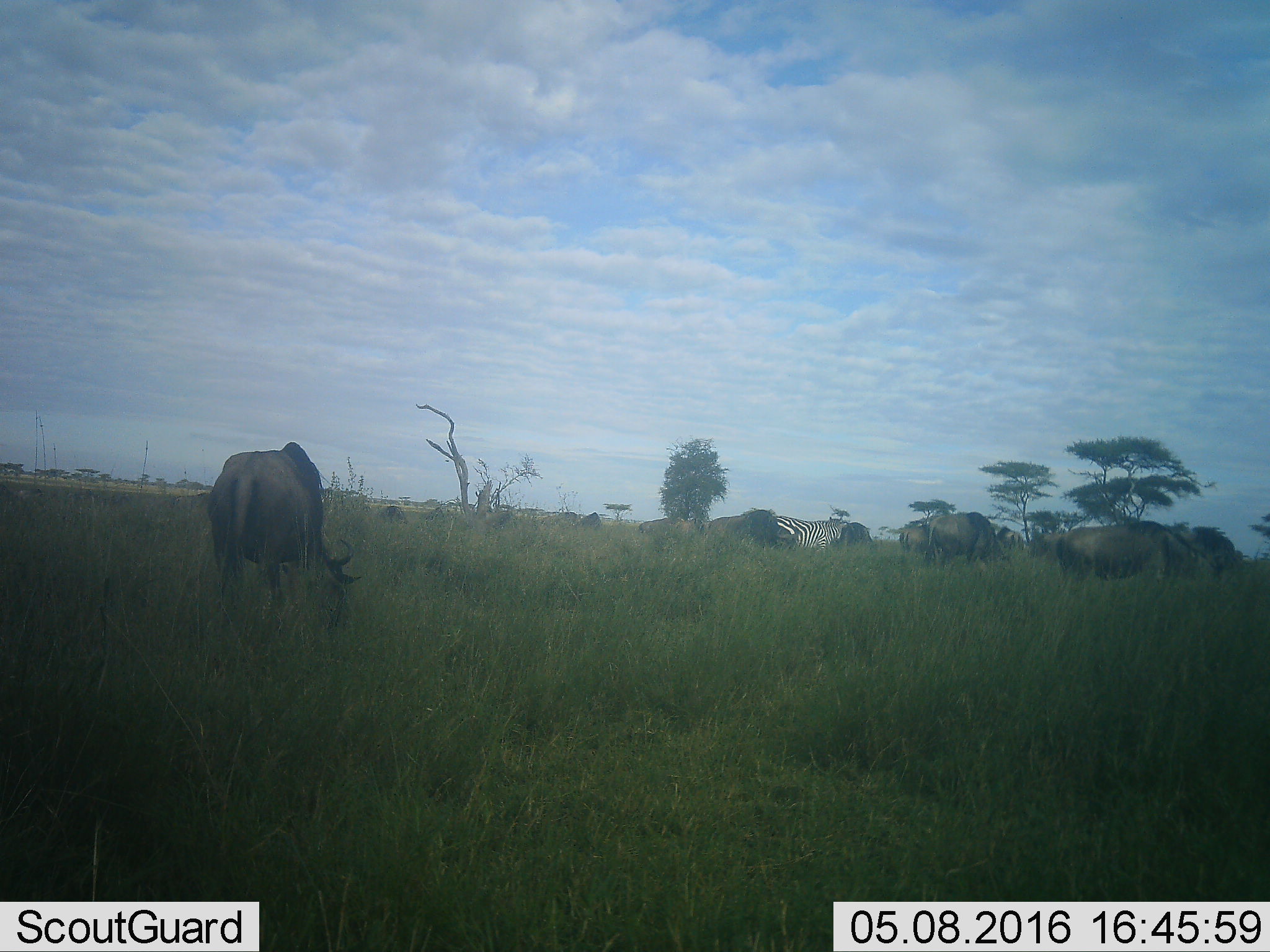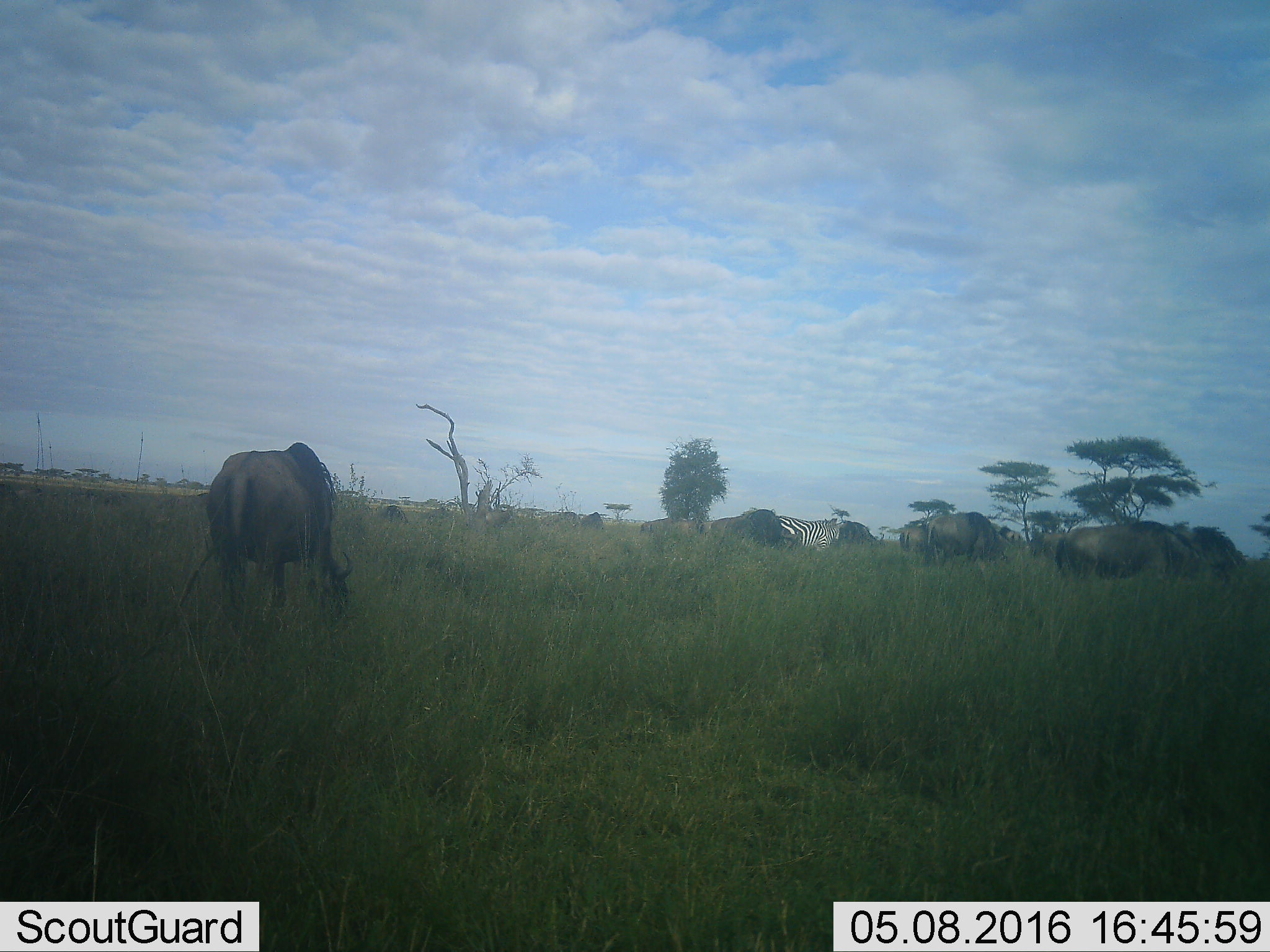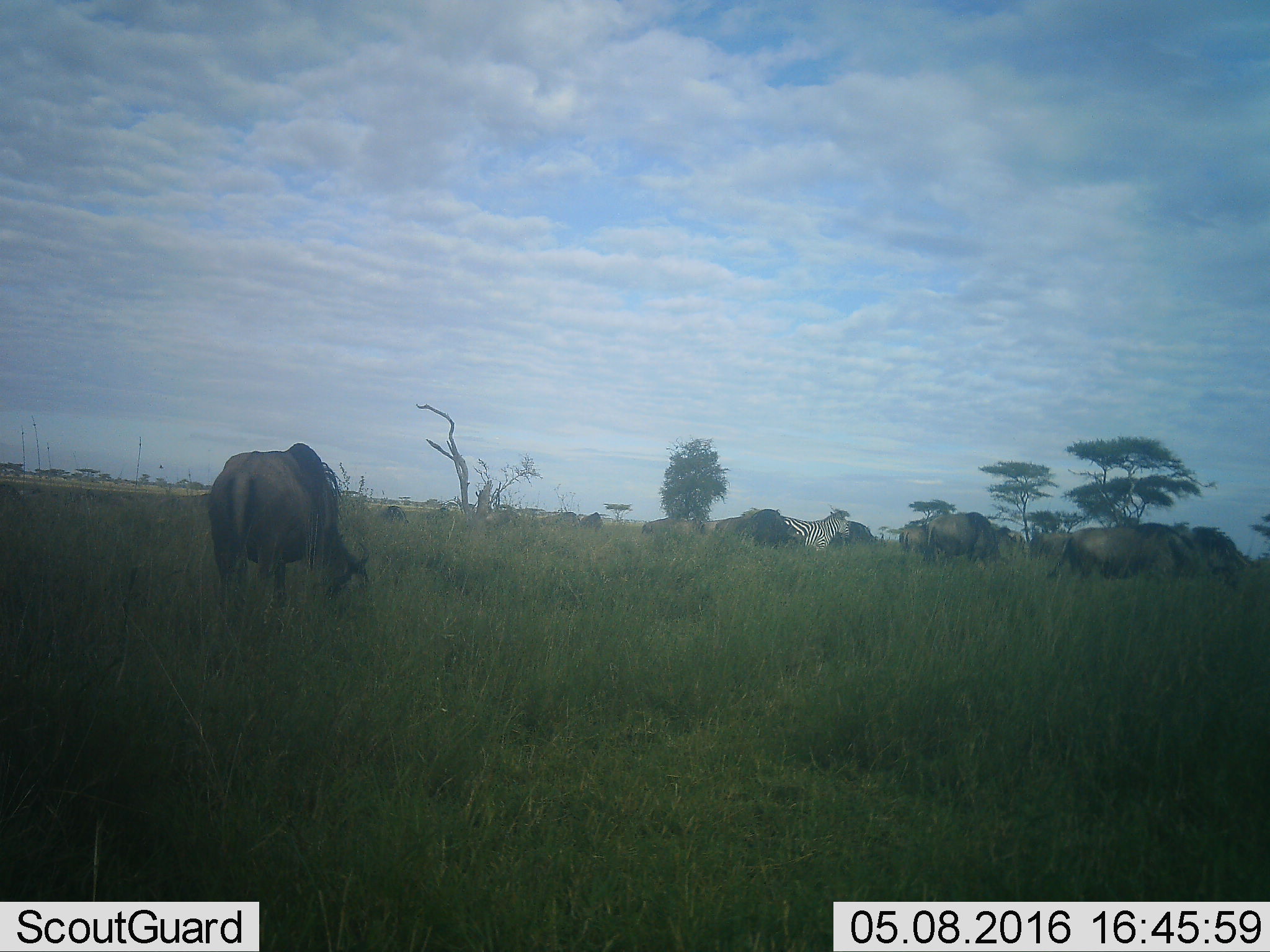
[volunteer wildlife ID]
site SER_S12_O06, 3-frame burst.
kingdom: Animalia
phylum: Chordata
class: Mammalia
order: Artiodactyla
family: Bovidae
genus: Connochaetes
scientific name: Connochaetes taurinus taurinus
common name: blue wildebeest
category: wildebeestblue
Wildebeestblue (blue wildebeest) (Connochaetes taurinus taurinus), count 8. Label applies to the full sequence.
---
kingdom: Animalia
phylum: Chordata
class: Mammalia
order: Perissodactyla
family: Equidae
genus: Equus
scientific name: Equus quagga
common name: plains zebra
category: zebraplains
Zebraplains (plains zebra) (Equus quagga), count 1. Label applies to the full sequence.